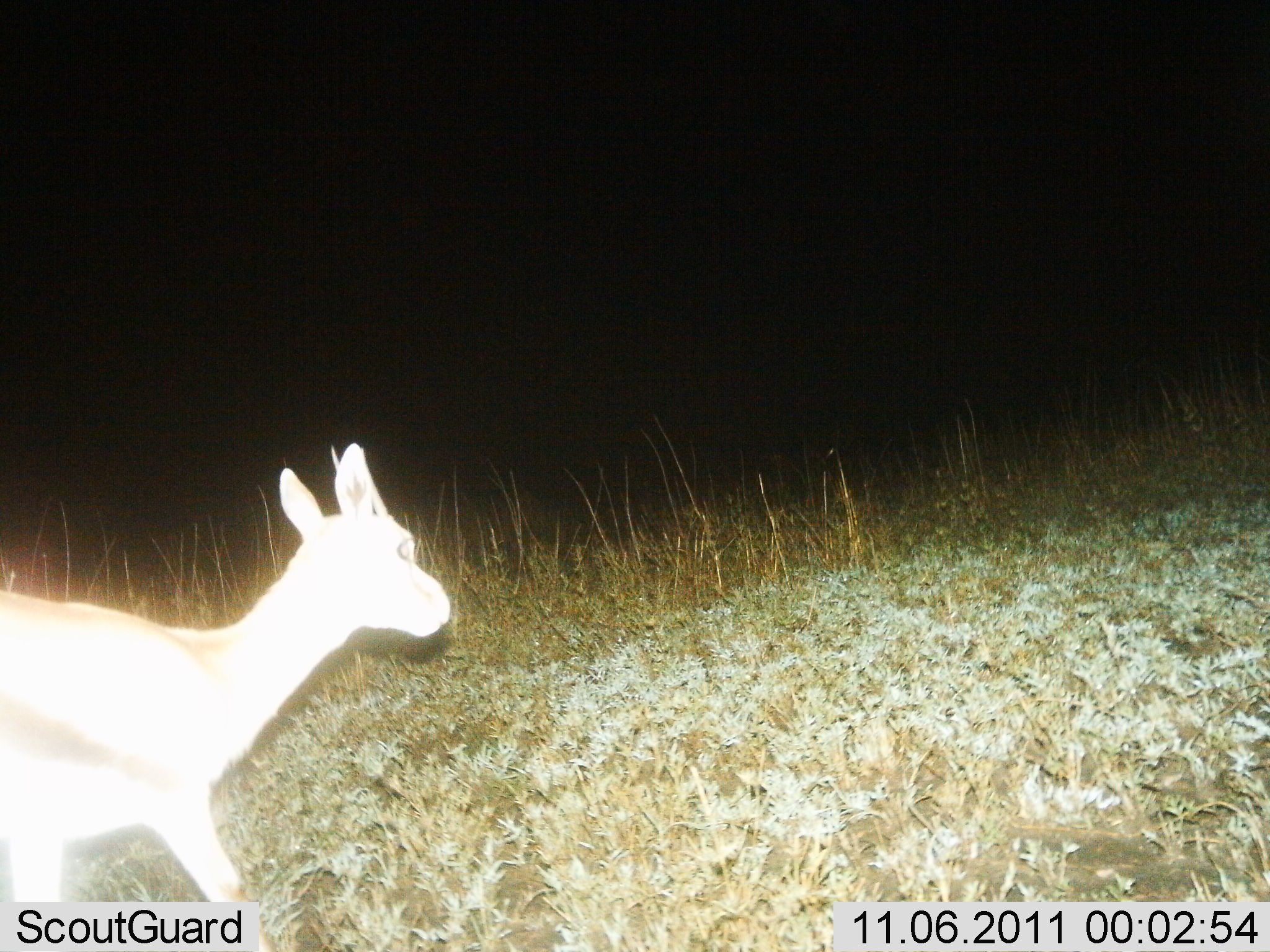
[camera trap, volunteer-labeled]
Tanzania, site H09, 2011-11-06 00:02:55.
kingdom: Animalia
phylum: Chordata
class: Mammalia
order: Artiodactyla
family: Bovidae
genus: Eudorcas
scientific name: Eudorcas thomsonii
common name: thomson's gazelle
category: gazellethomsons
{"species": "gazellethomsons (thomson's gazelle) (Eudorcas thomsonii)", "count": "1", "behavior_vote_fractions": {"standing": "10%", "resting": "0%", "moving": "90%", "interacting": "0%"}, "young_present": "0%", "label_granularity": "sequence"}